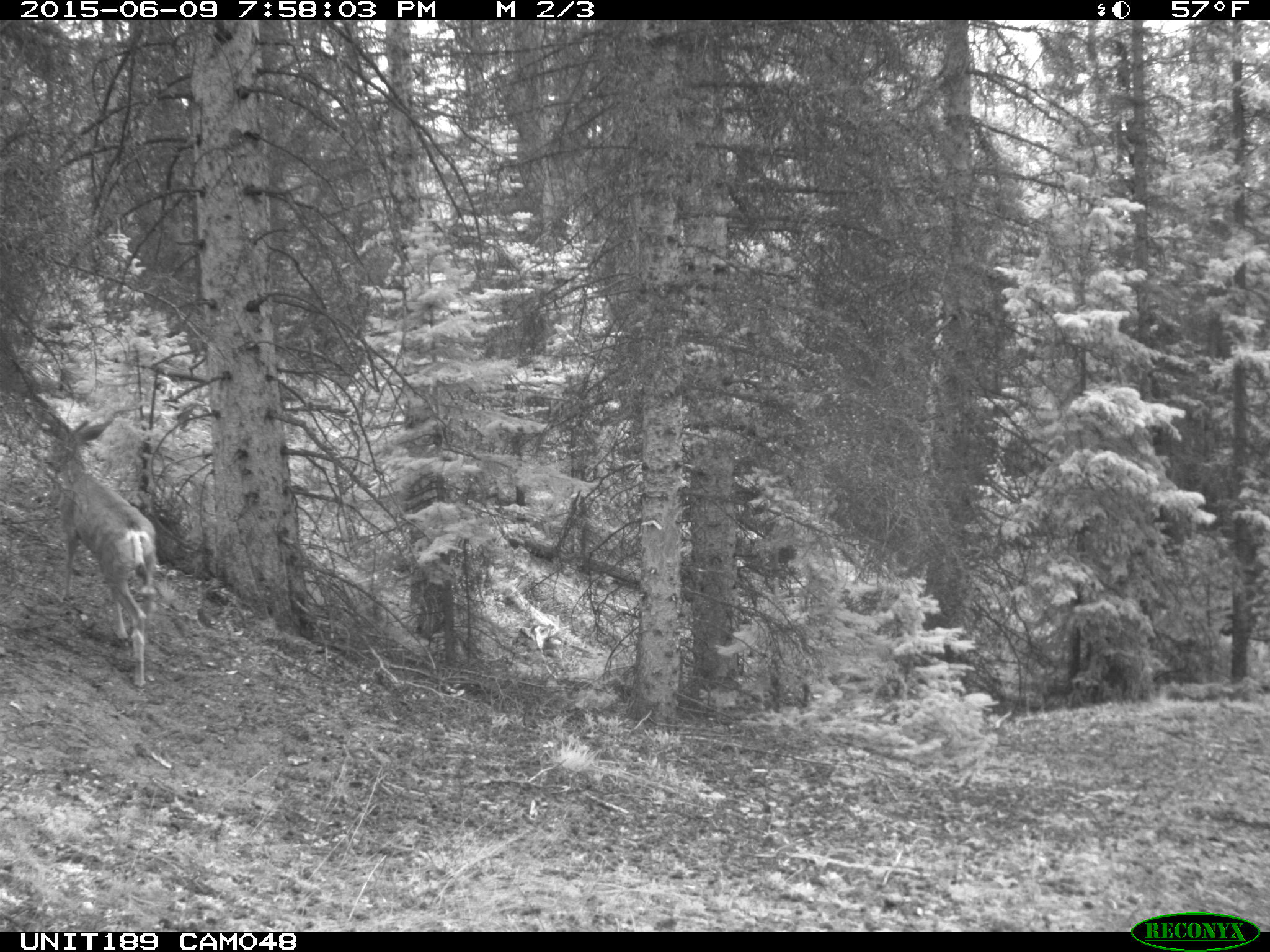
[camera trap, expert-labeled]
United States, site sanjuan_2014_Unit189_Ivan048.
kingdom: Animalia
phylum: Chordata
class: Mammalia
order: Artiodactyla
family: Cervidae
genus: Odocoileus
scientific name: Odocoileus hemionus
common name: mule deer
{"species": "Odocoileus hemionus (mule deer)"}